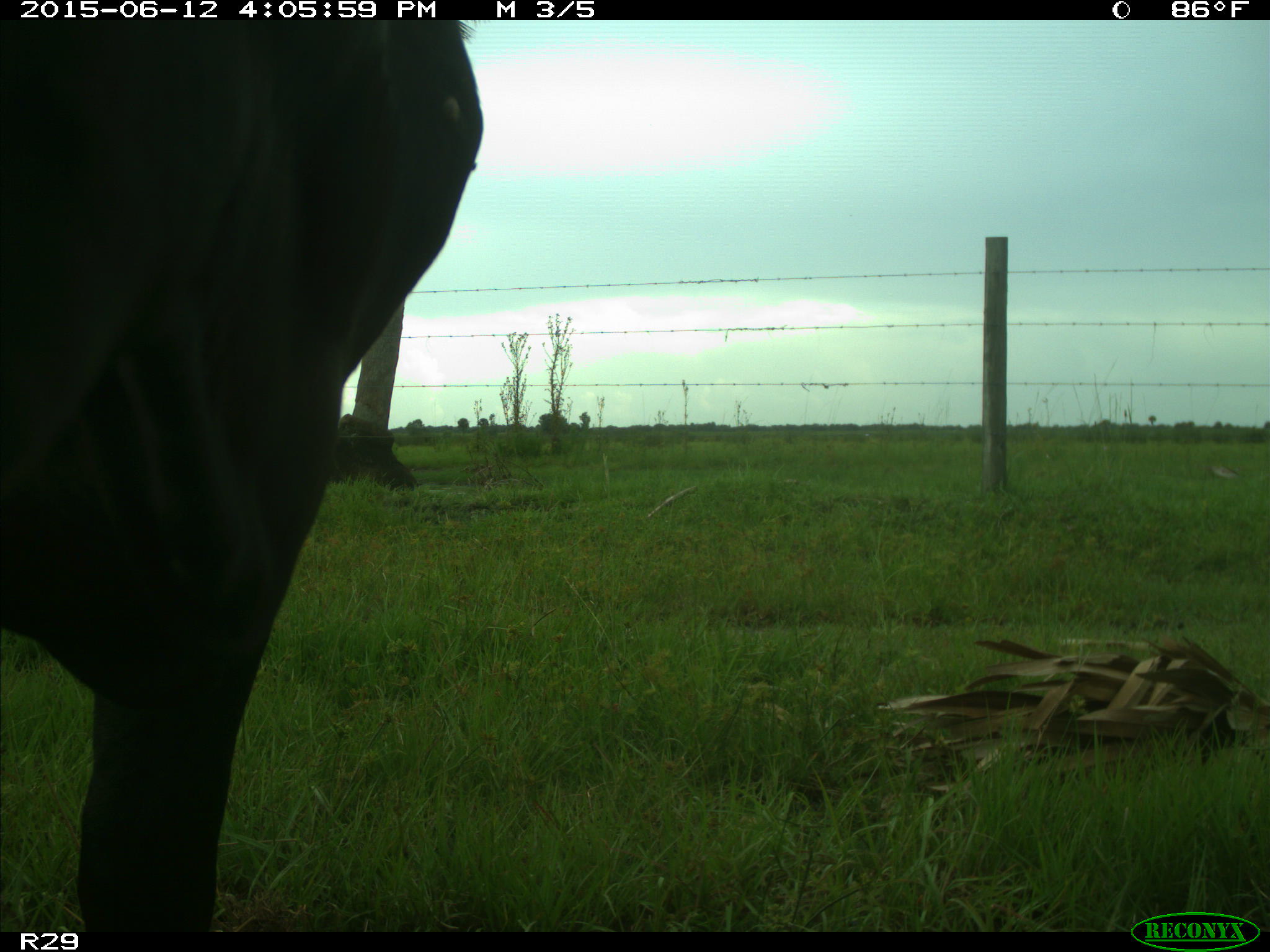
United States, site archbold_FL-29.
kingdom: Animalia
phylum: Chordata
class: Mammalia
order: Artiodactyla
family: Bovidae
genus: Bos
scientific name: Bos taurus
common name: domestic cow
Bos taurus (domestic cow).